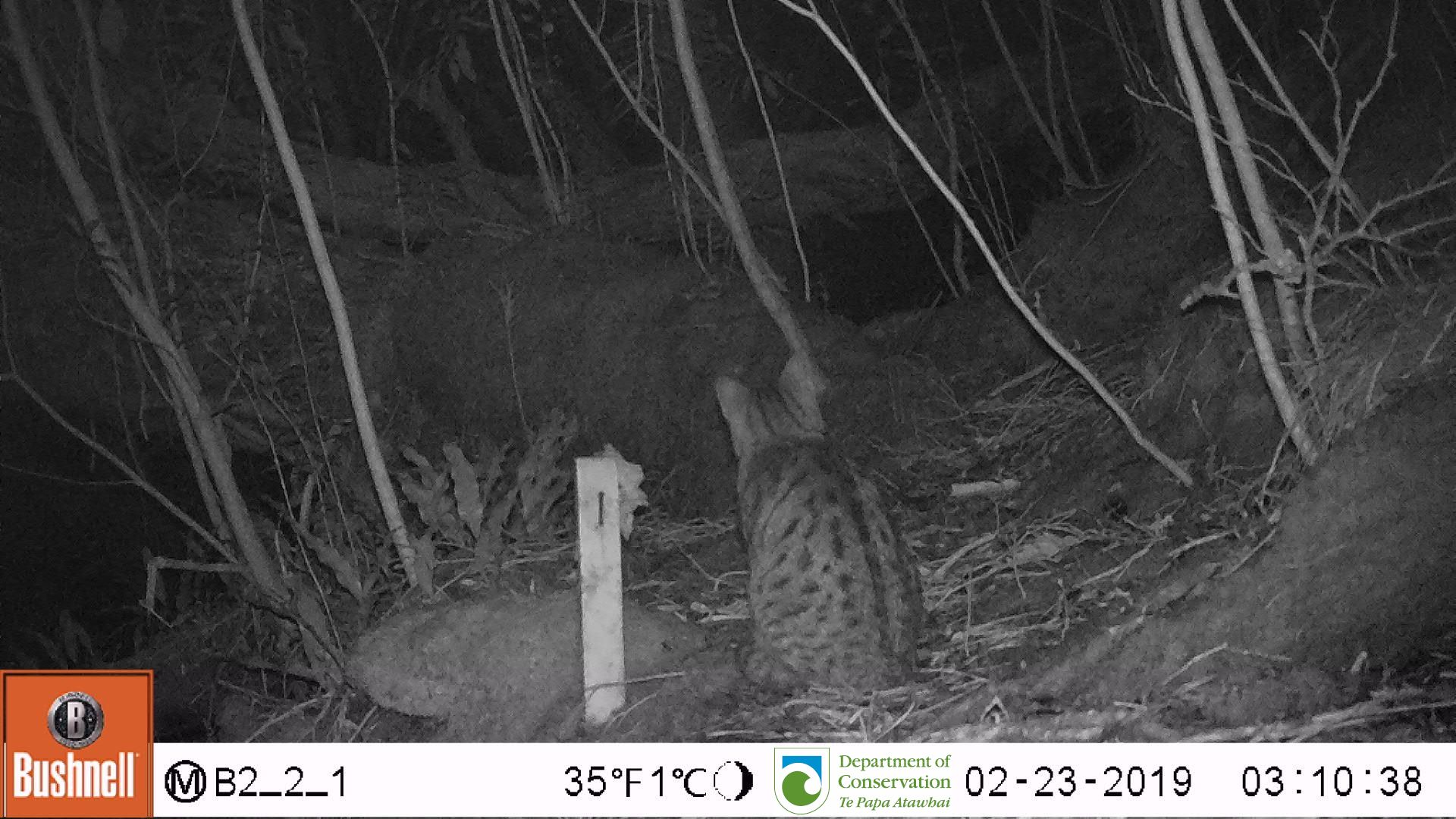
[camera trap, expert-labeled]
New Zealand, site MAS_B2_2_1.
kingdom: Animalia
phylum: Chordata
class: Mammalia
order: Carnivora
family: Felidae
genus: Felis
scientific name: Felis catus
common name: domestic cat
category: cat